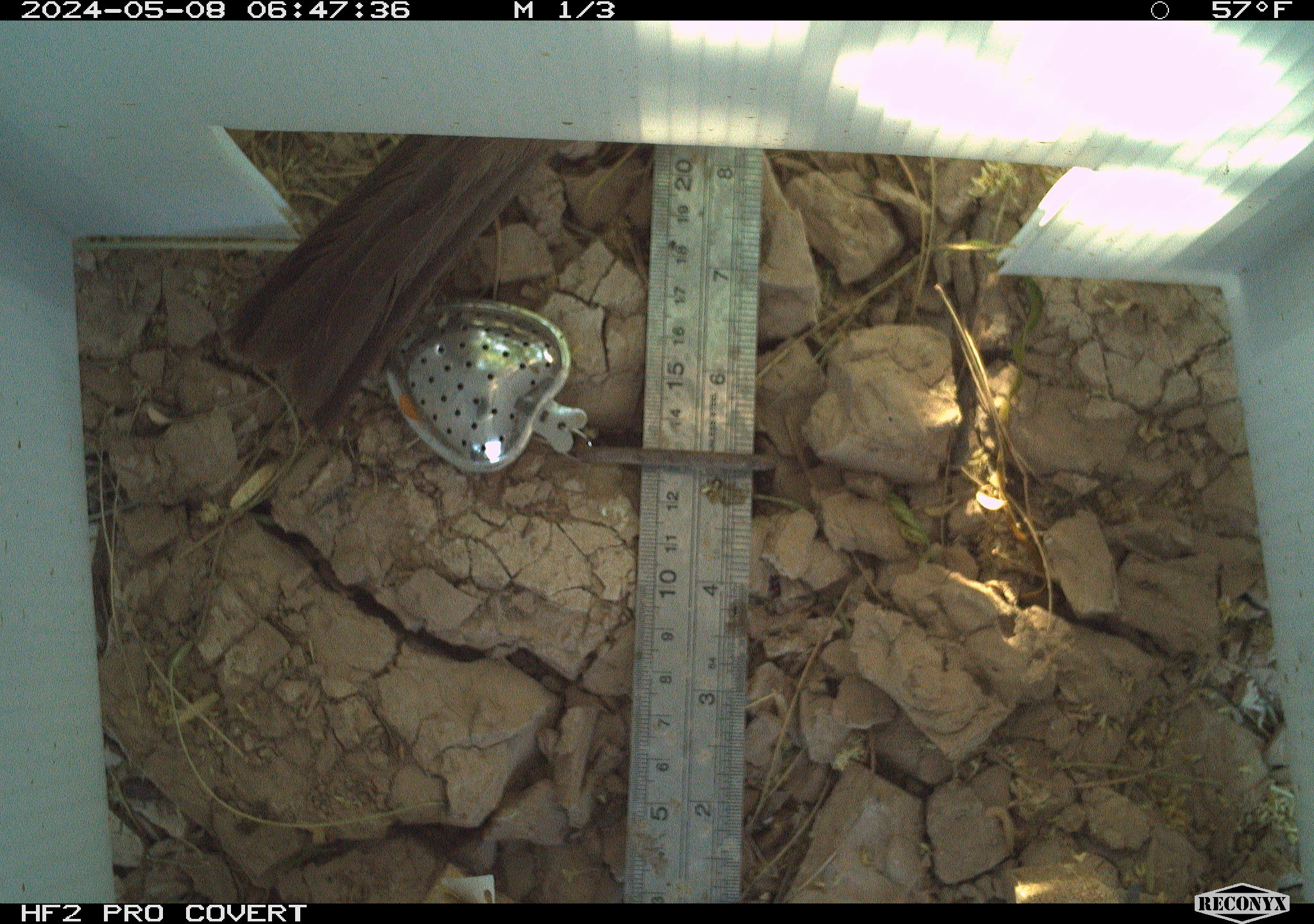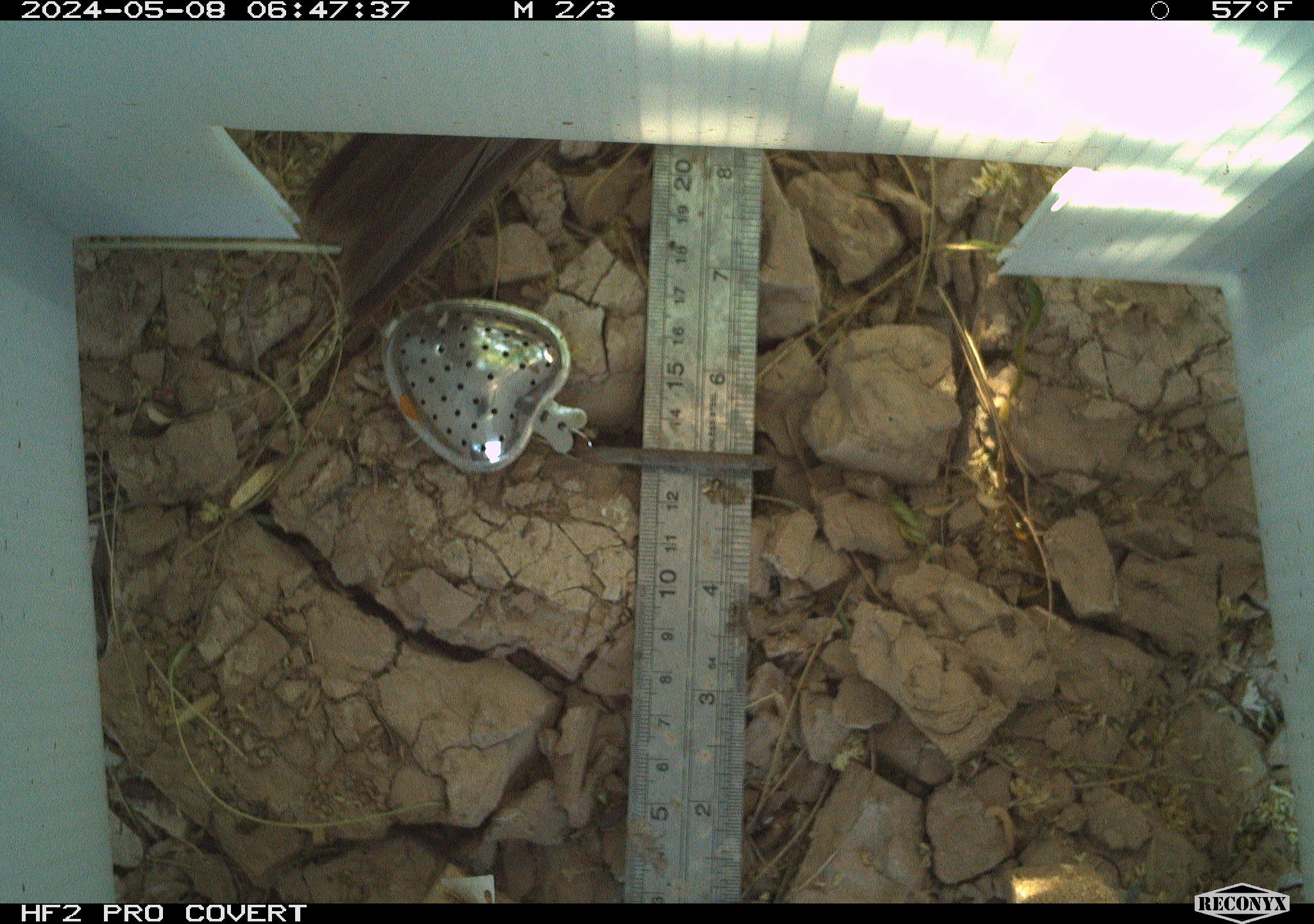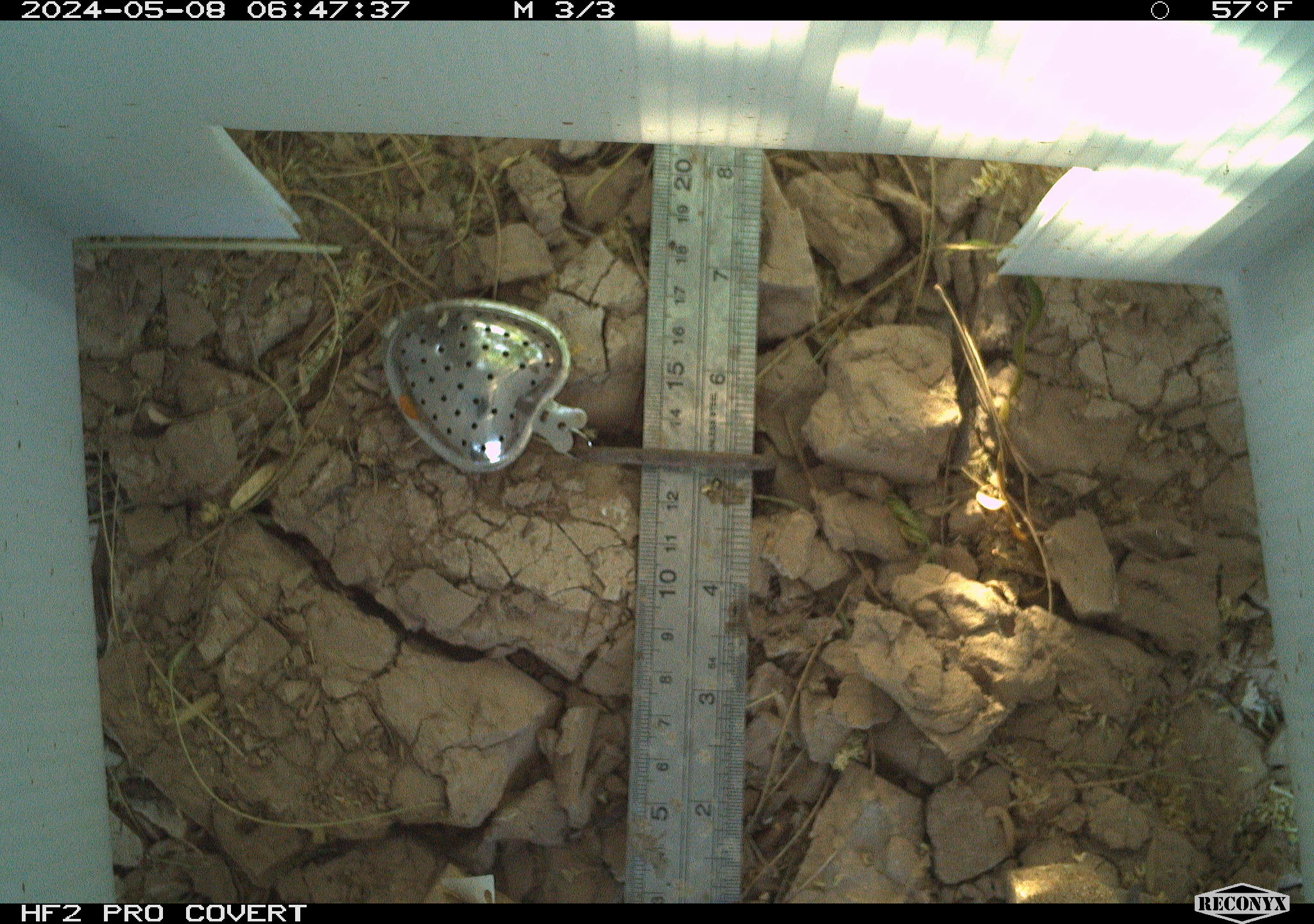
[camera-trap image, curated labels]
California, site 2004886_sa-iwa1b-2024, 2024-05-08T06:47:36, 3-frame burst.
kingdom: Animalia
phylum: Chordata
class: Aves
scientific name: Aves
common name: bird